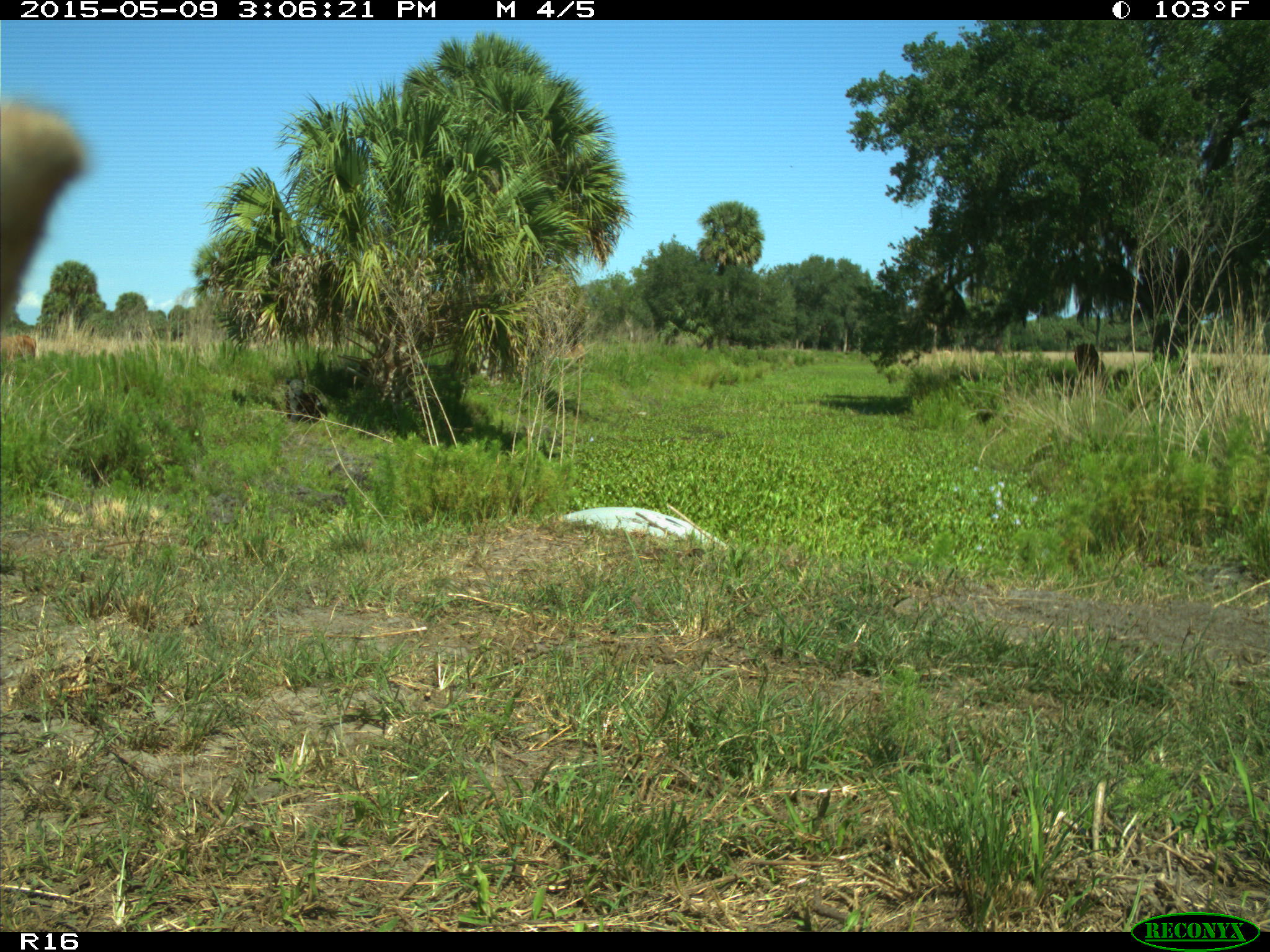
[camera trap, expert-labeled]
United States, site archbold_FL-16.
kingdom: Animalia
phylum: Chordata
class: Mammalia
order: Artiodactyla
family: Bovidae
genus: Bos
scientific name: Bos taurus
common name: domestic cow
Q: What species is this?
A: Bos taurus (domestic cow).